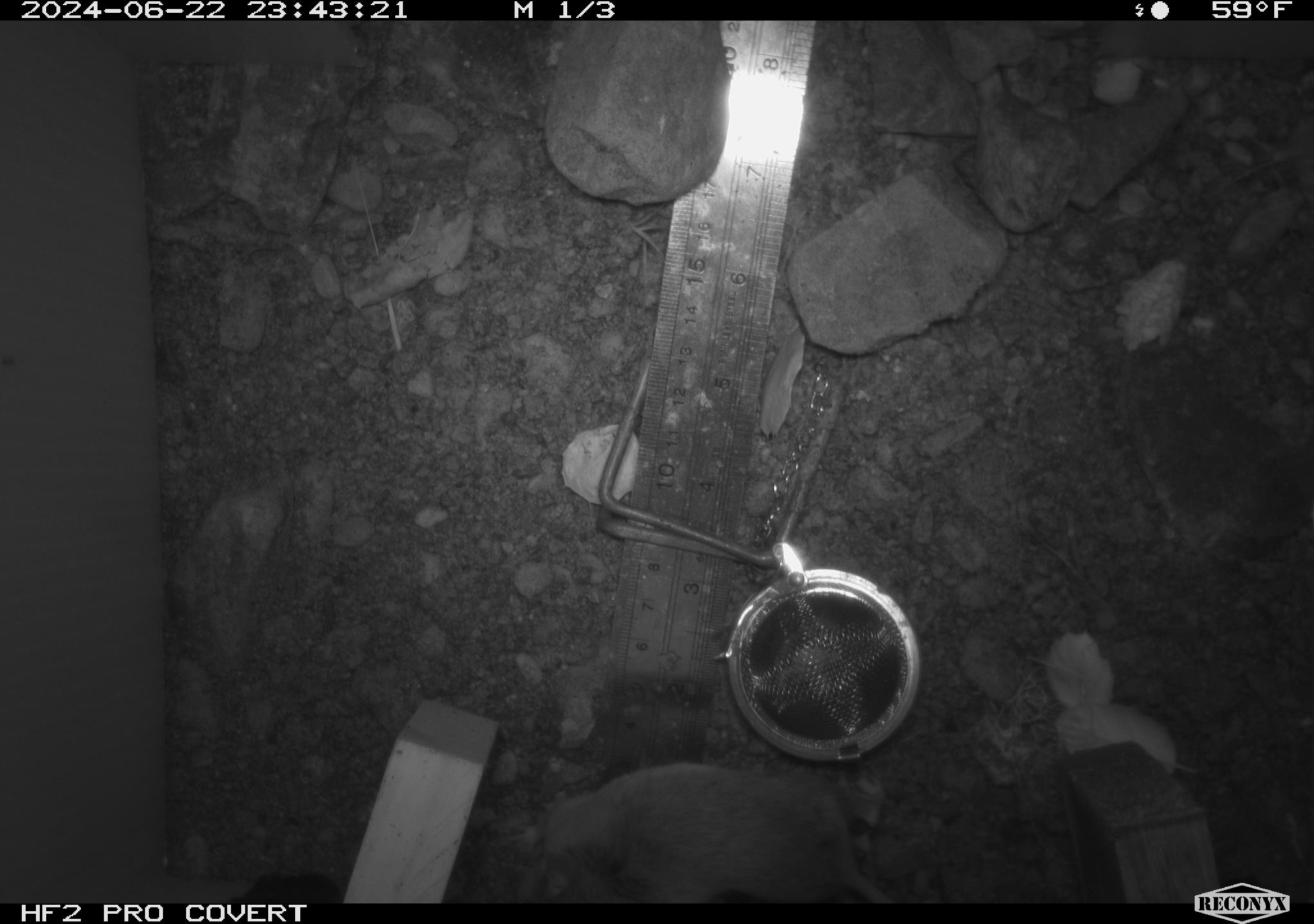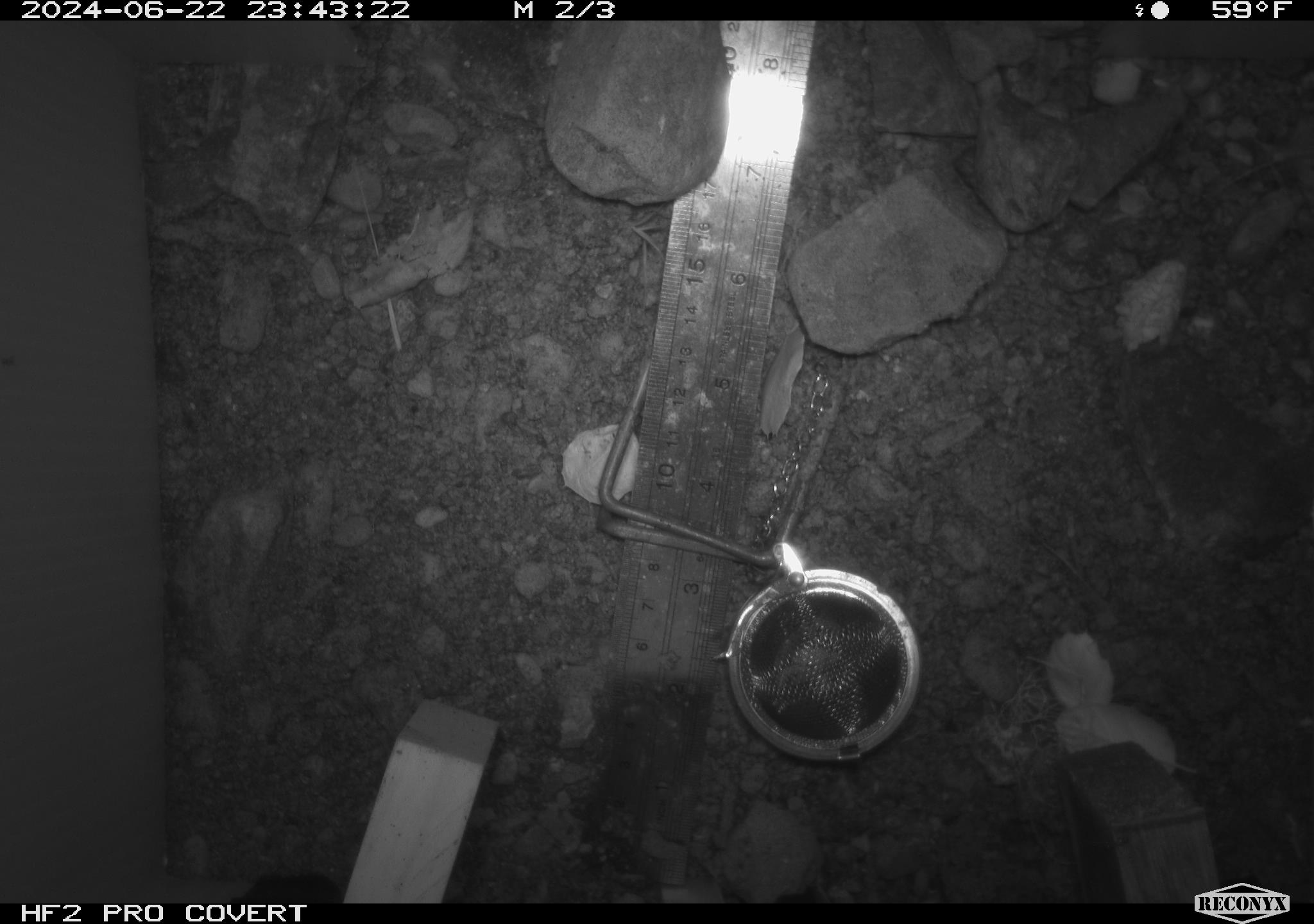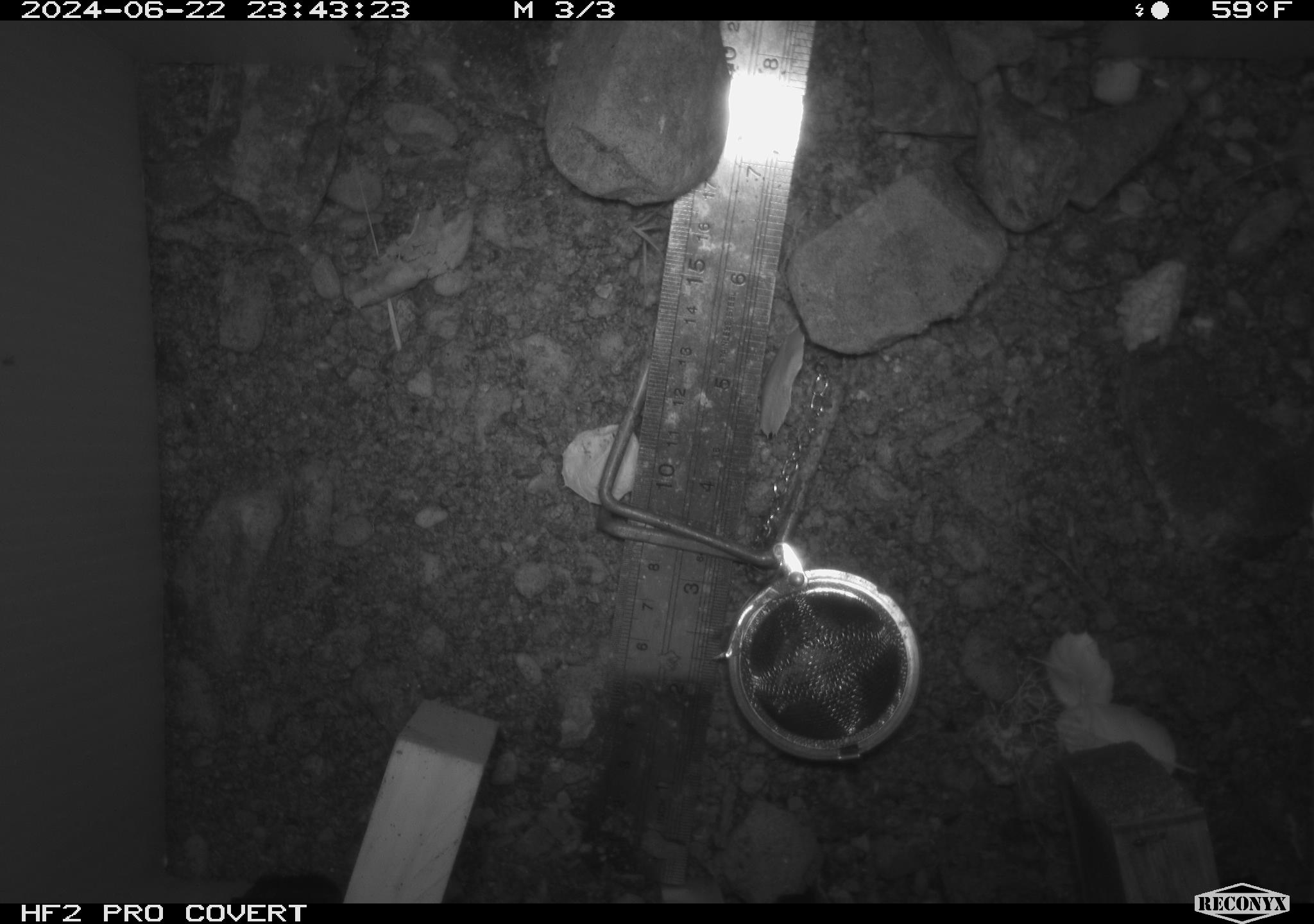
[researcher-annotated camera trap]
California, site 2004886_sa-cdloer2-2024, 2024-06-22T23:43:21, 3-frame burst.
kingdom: Animalia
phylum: Chordata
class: Mammalia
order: Rodentia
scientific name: Rodentia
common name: mouse species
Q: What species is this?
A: Mouse species (Rodentia).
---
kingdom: Animalia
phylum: Arthropoda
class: Insecta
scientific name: Insecta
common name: insect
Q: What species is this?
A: Insect (Insecta).